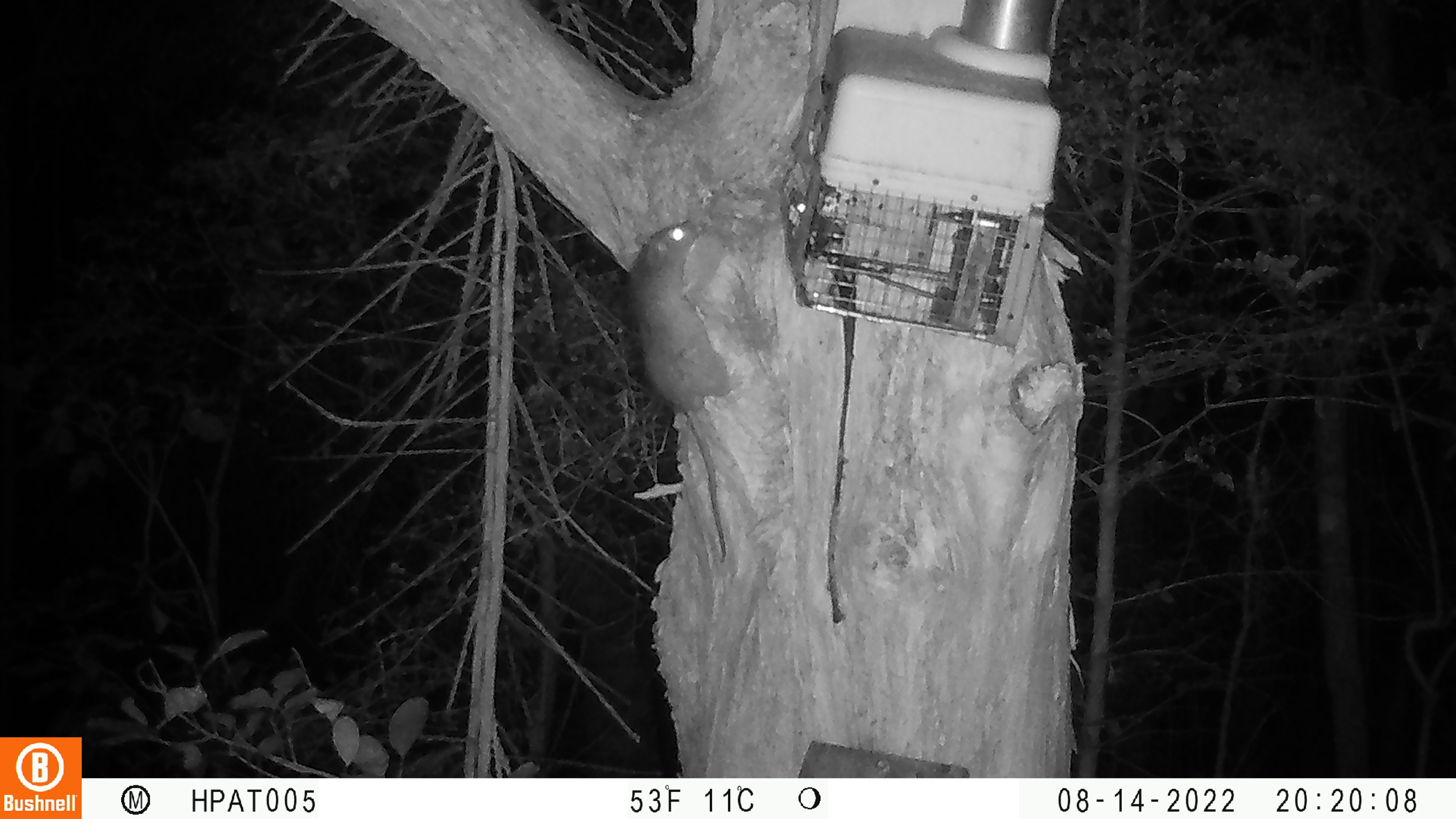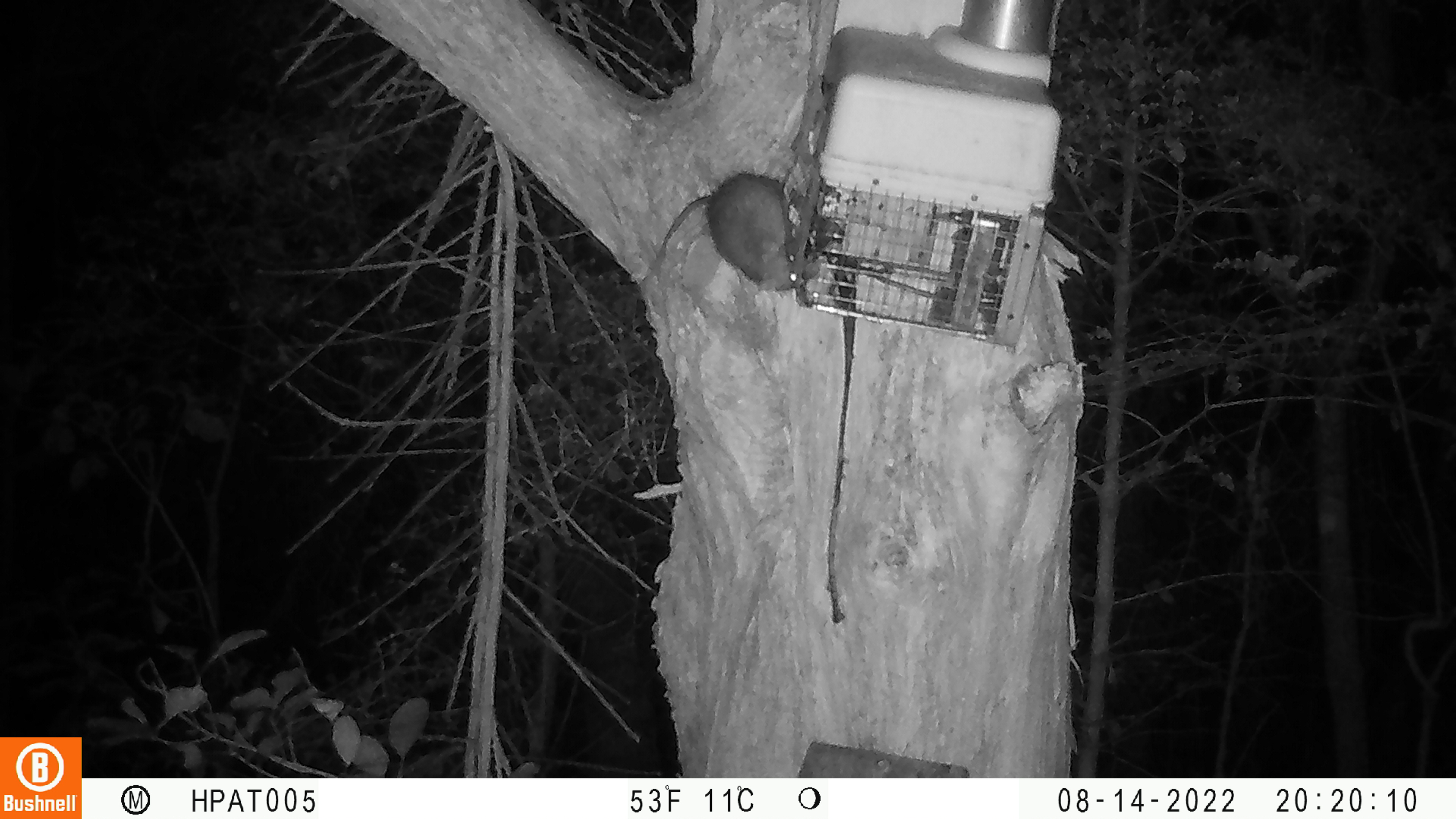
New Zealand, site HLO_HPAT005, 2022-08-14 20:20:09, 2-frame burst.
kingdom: Animalia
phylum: Chordata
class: Mammalia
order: Rodentia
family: Muridae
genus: Rattus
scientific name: Rattus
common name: rat